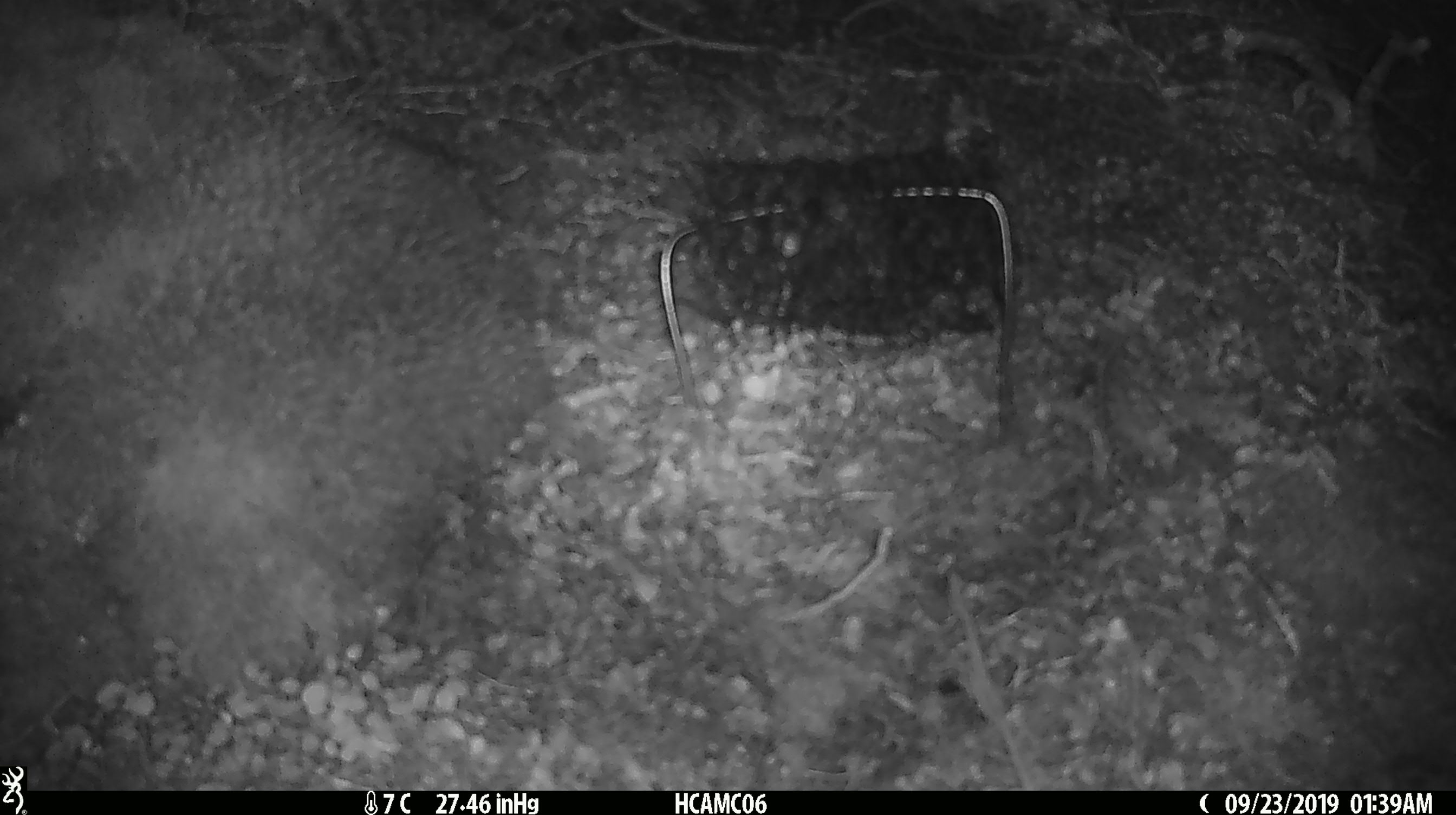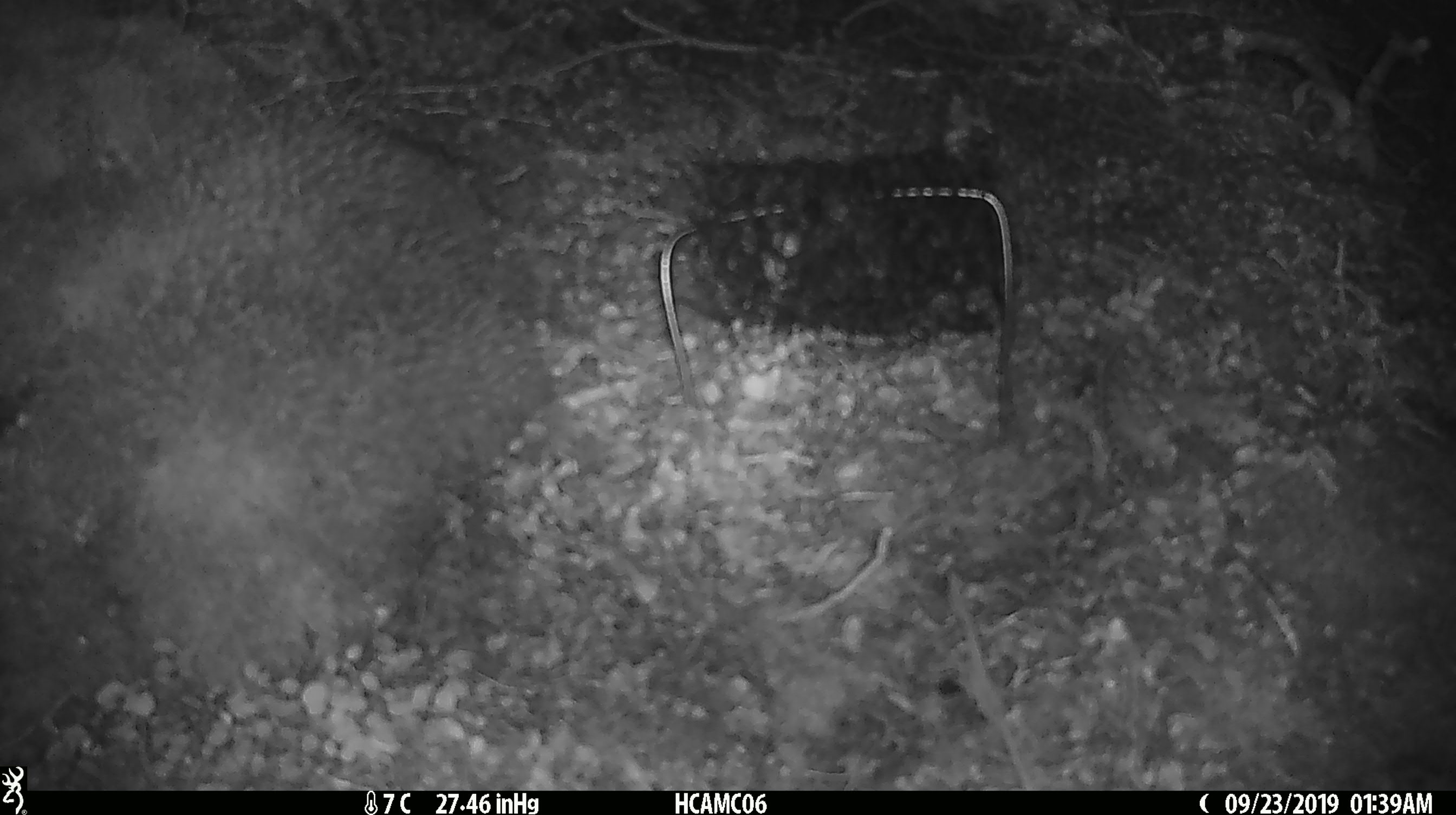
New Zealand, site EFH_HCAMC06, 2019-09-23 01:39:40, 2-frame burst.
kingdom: Animalia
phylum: Chordata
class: Mammalia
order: Rodentia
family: Muridae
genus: Mus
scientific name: Mus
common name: mouse